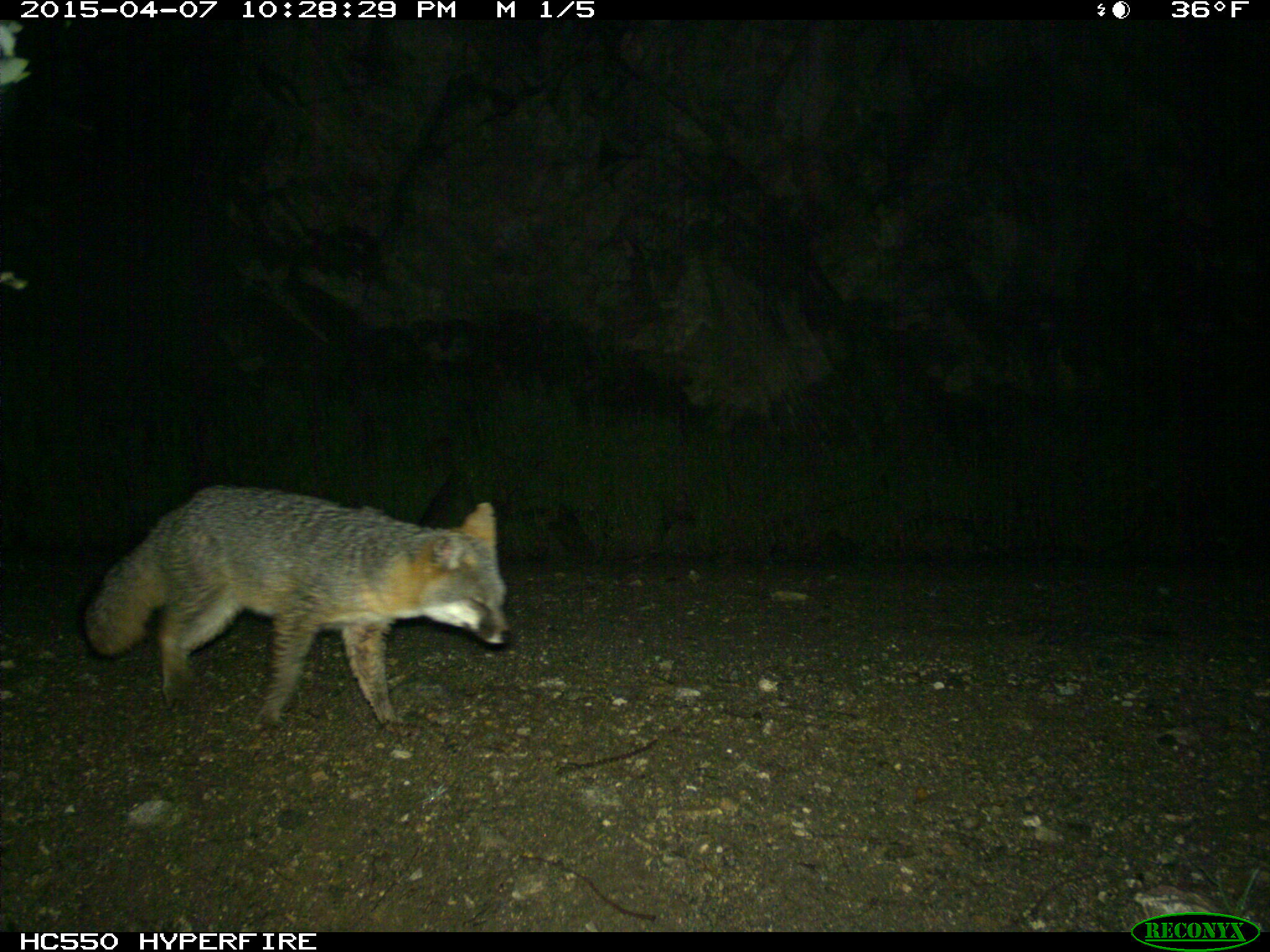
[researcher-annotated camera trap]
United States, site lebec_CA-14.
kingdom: Animalia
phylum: Chordata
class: Mammalia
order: Carnivora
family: Canidae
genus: Urocyon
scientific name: Urocyon cinereoargenteus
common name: gray fox